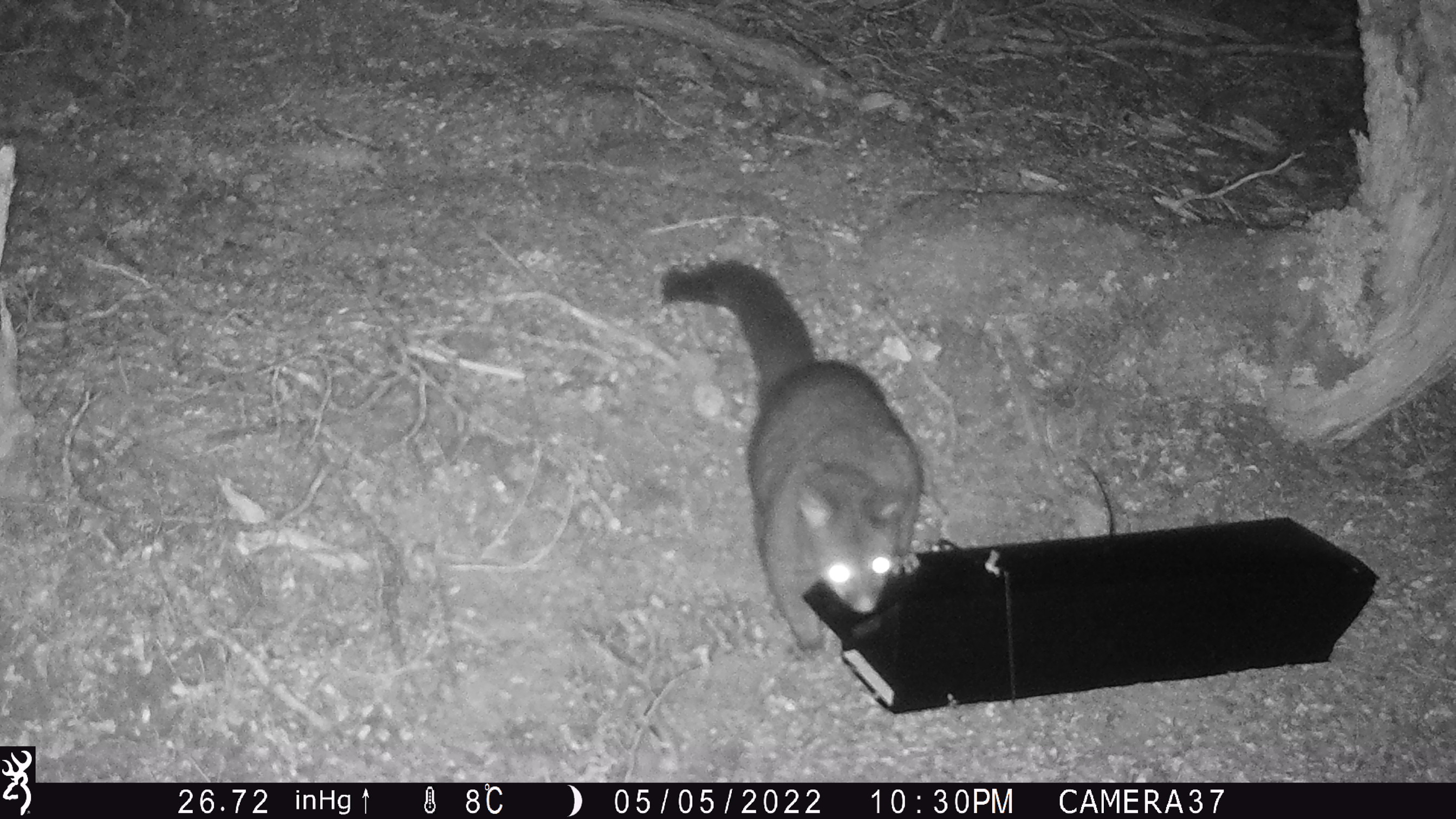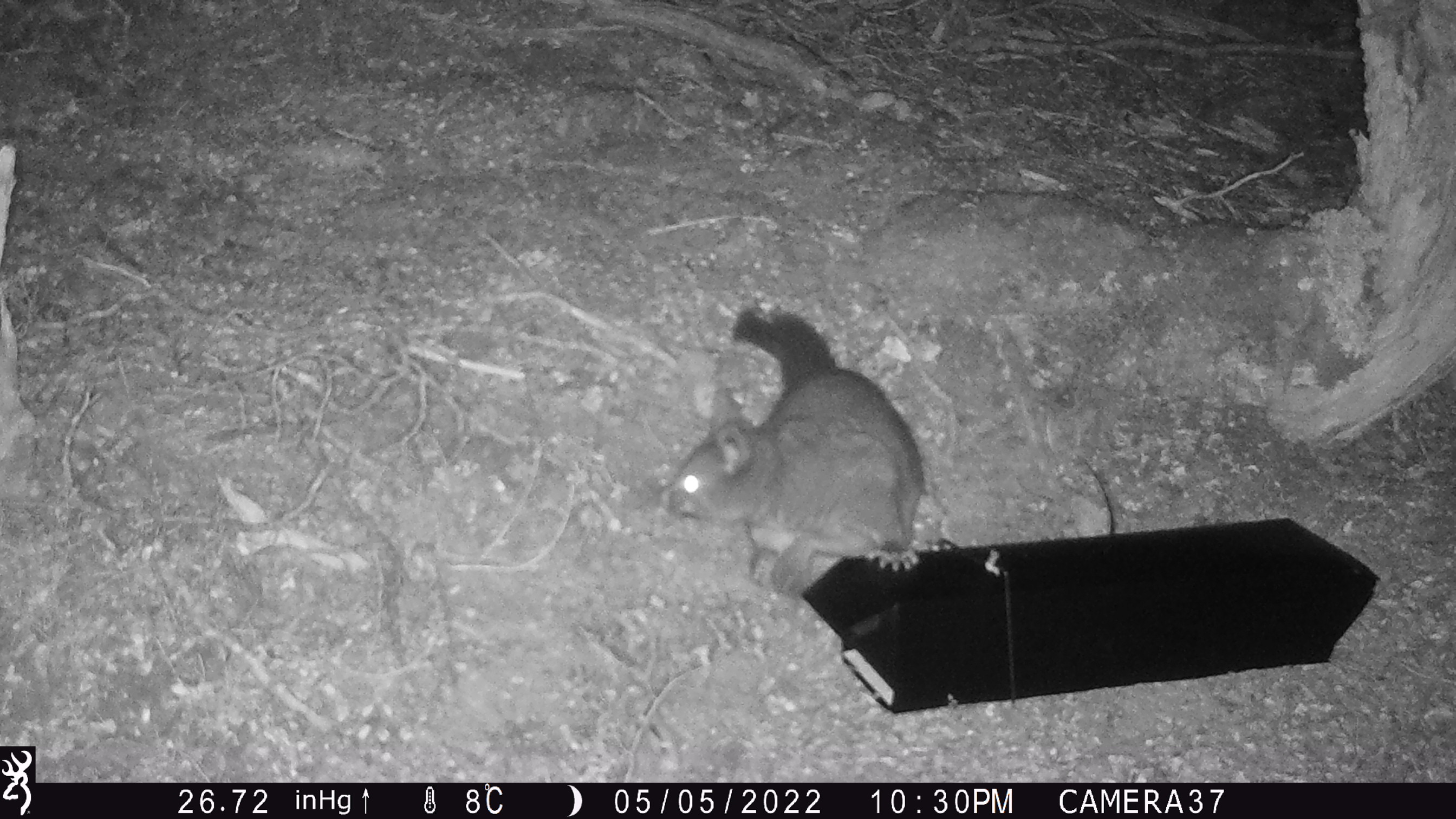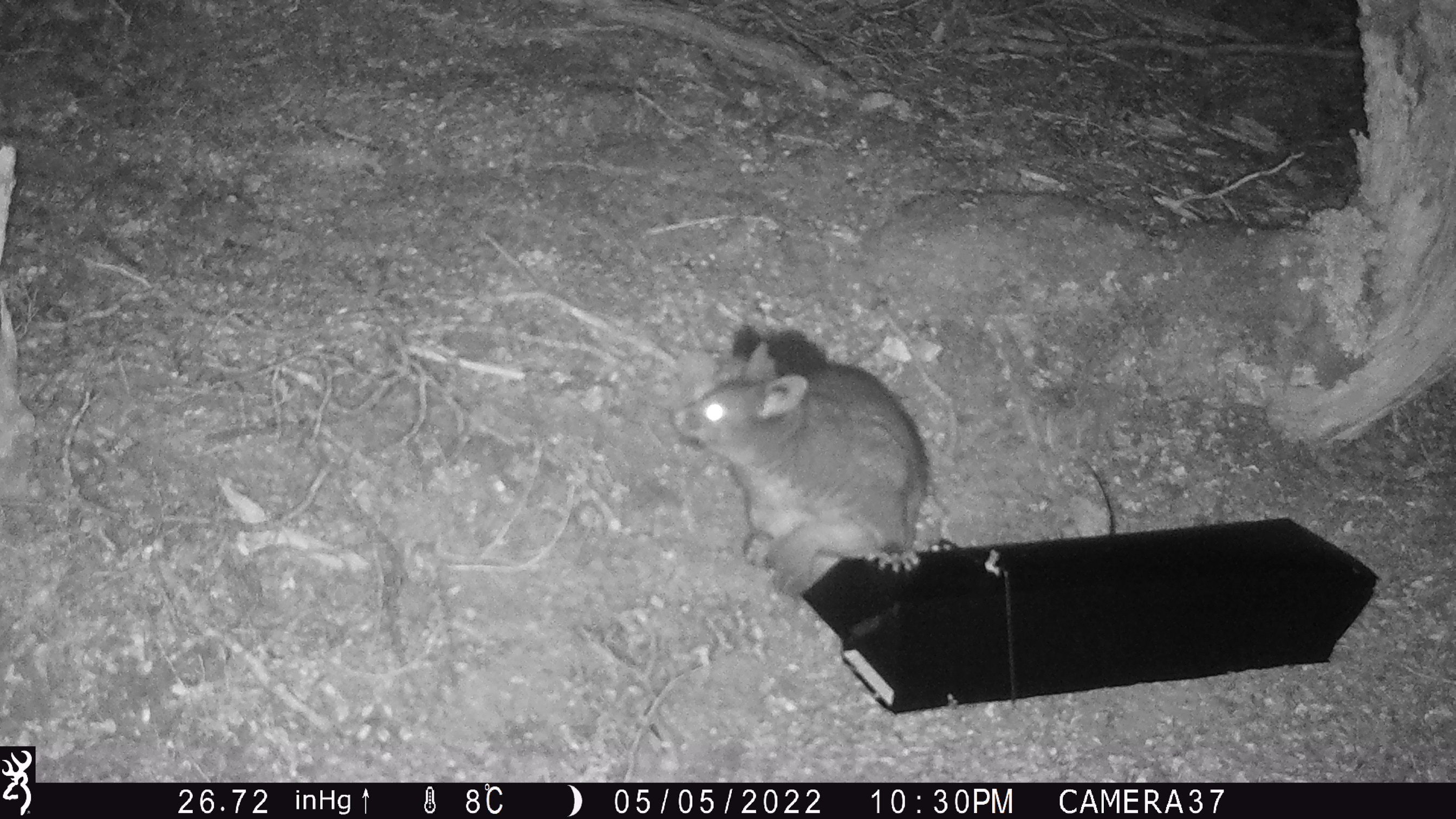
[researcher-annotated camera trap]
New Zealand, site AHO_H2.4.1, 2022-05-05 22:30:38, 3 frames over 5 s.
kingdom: Animalia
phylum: Chordata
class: Mammalia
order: Diprotodontia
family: Phalangeridae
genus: Trichosurus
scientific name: Trichosurus vulpecula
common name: common brushtail possum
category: possum